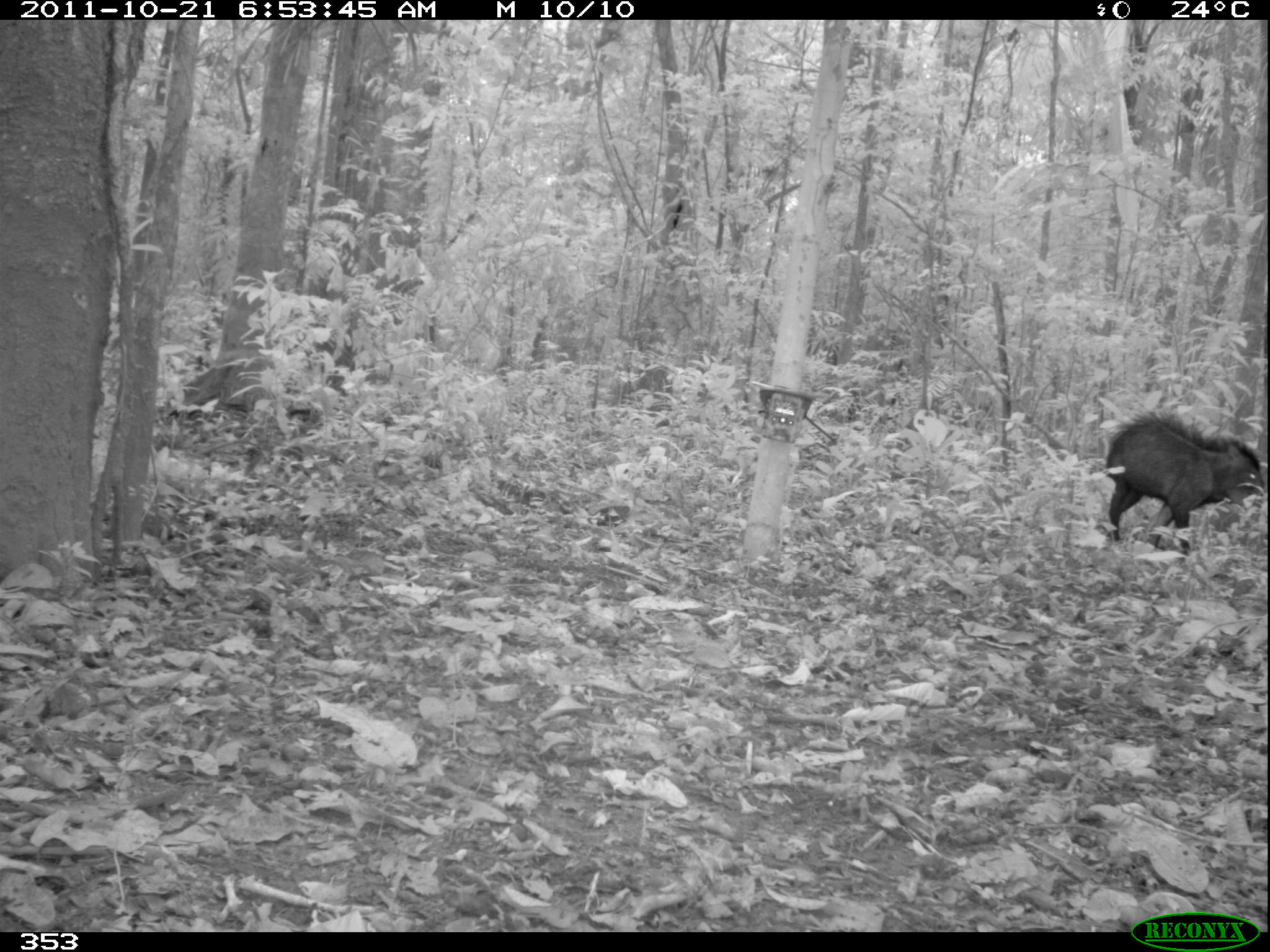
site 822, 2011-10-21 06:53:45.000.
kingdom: Animalia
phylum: Chordata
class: Mammalia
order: Artiodactyla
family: Tayassuidae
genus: Tayassu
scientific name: Tayassu pecari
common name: white-lipped peccary